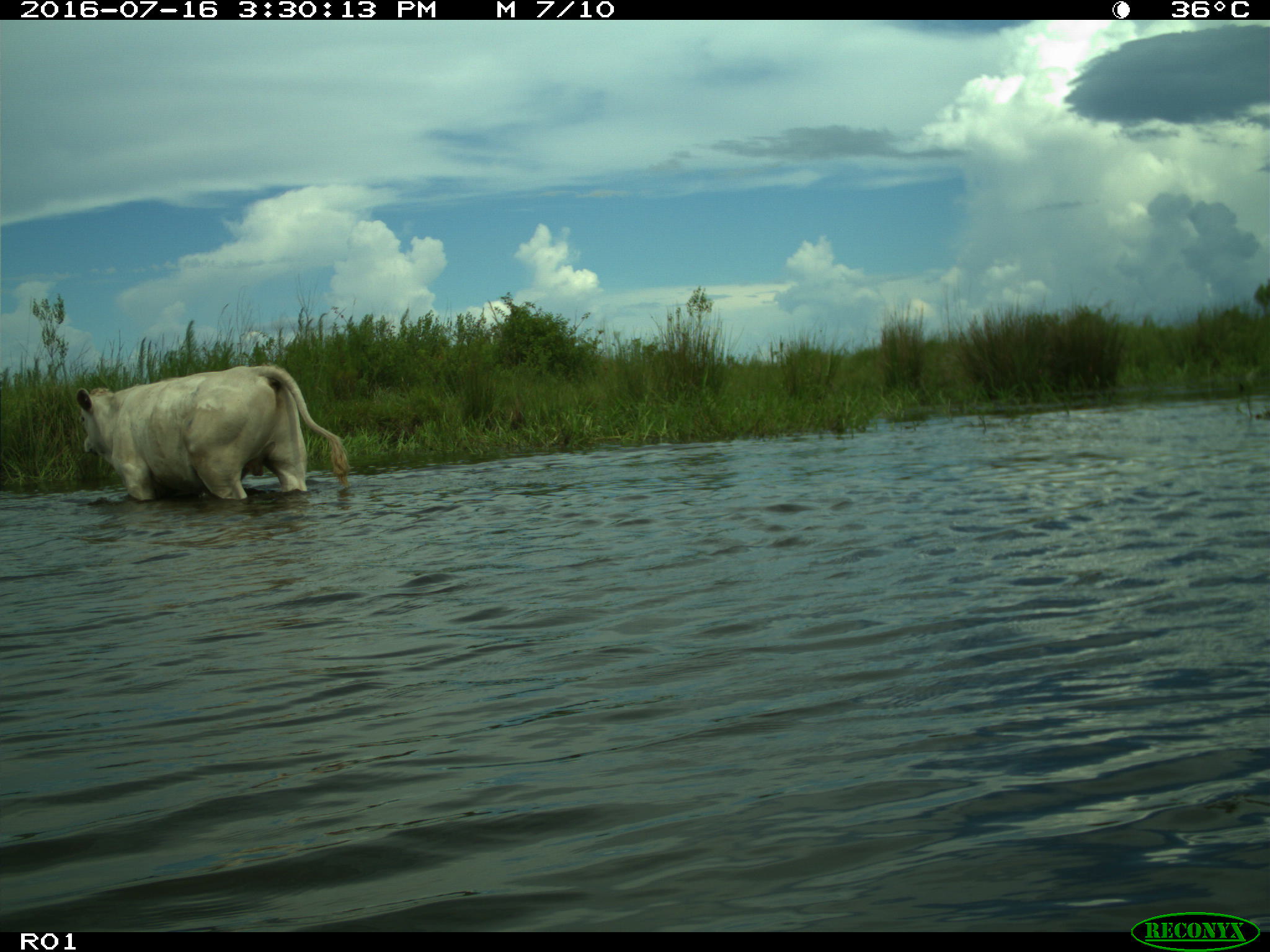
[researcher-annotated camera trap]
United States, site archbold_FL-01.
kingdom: Animalia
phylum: Chordata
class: Mammalia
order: Artiodactyla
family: Bovidae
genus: Bos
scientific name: Bos taurus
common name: domestic cow